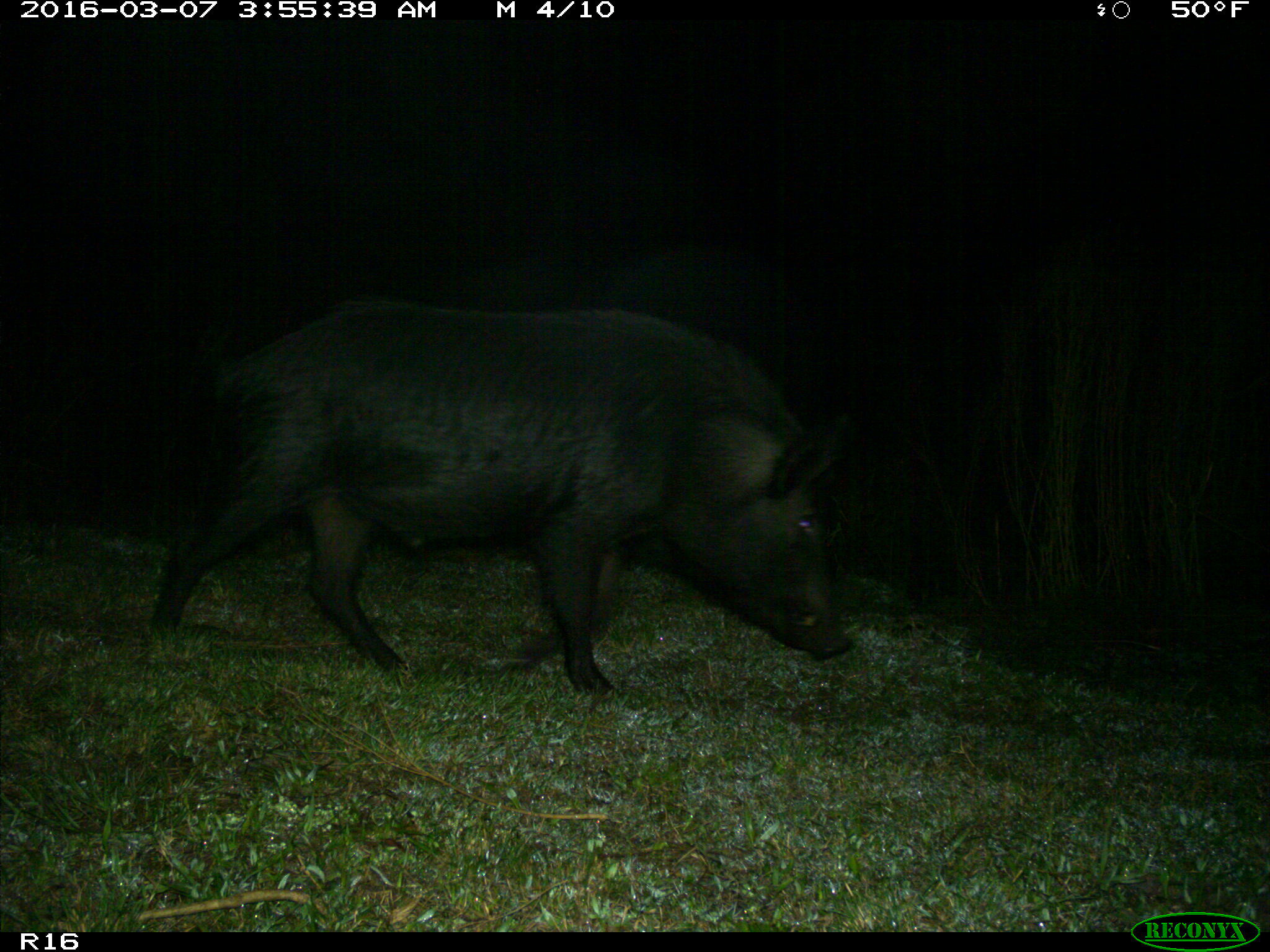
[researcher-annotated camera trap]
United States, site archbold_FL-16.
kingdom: Animalia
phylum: Chordata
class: Mammalia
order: Artiodactyla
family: Suidae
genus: Sus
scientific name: Sus scrofa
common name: wild boar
Sus scrofa (wild boar).